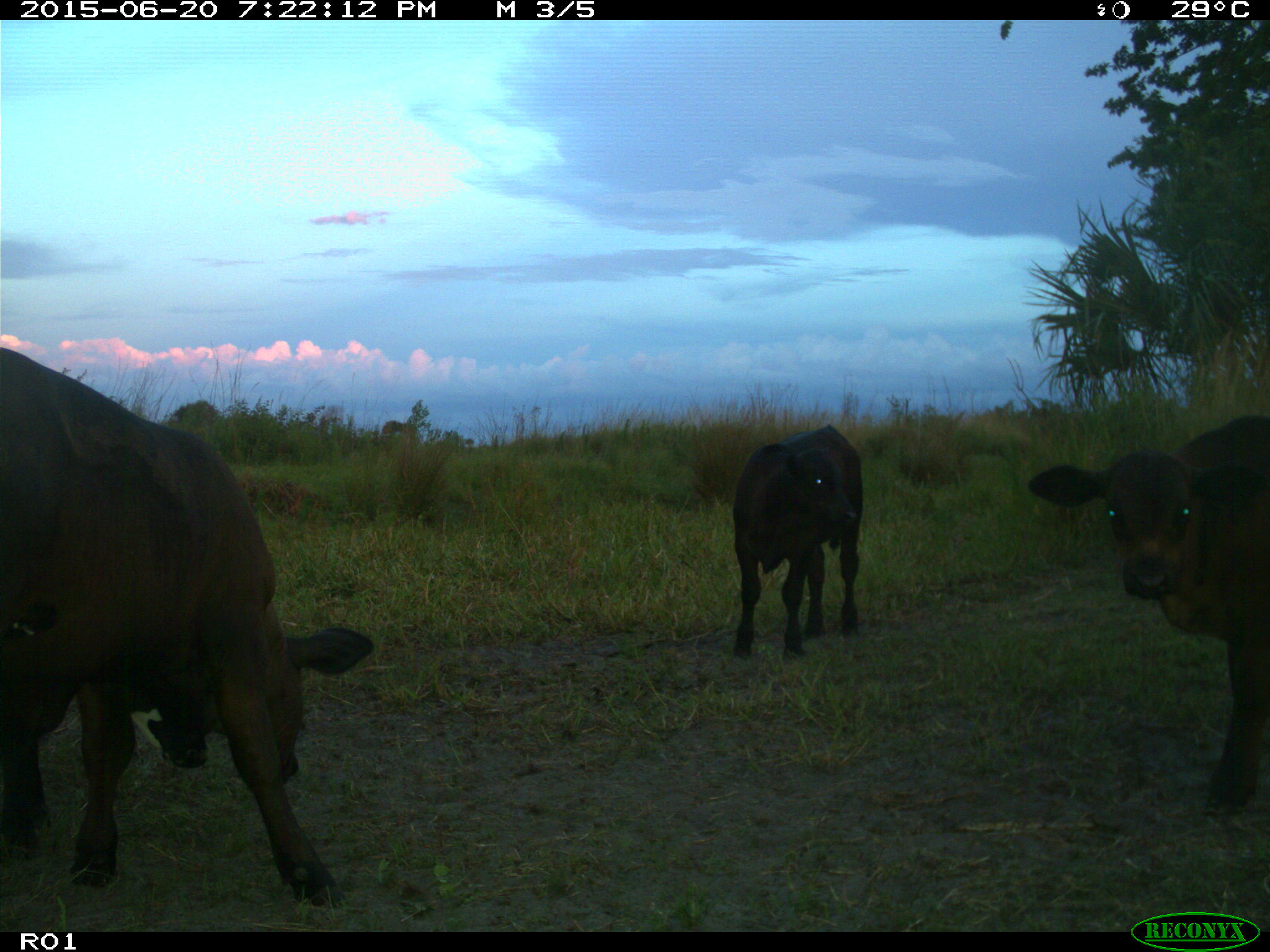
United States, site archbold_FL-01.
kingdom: Animalia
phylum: Chordata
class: Mammalia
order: Artiodactyla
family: Bovidae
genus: Bos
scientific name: Bos taurus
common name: domestic cow